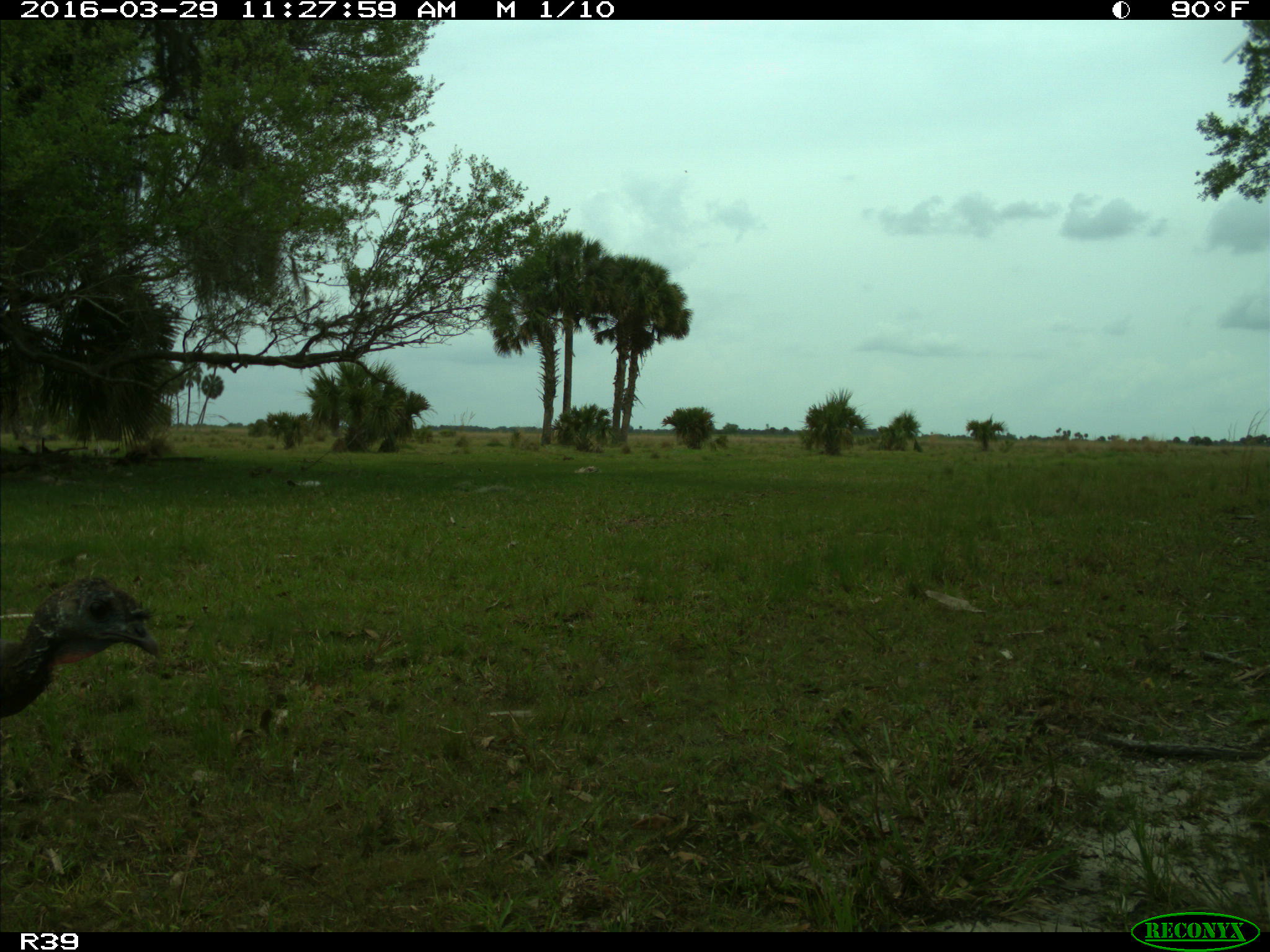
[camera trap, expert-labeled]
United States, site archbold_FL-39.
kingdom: Animalia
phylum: Chordata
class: Aves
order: Galliformes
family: Phasianidae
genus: Meleagris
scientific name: Meleagris gallopavo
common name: wild turkey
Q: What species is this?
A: Meleagris gallopavo (wild turkey).